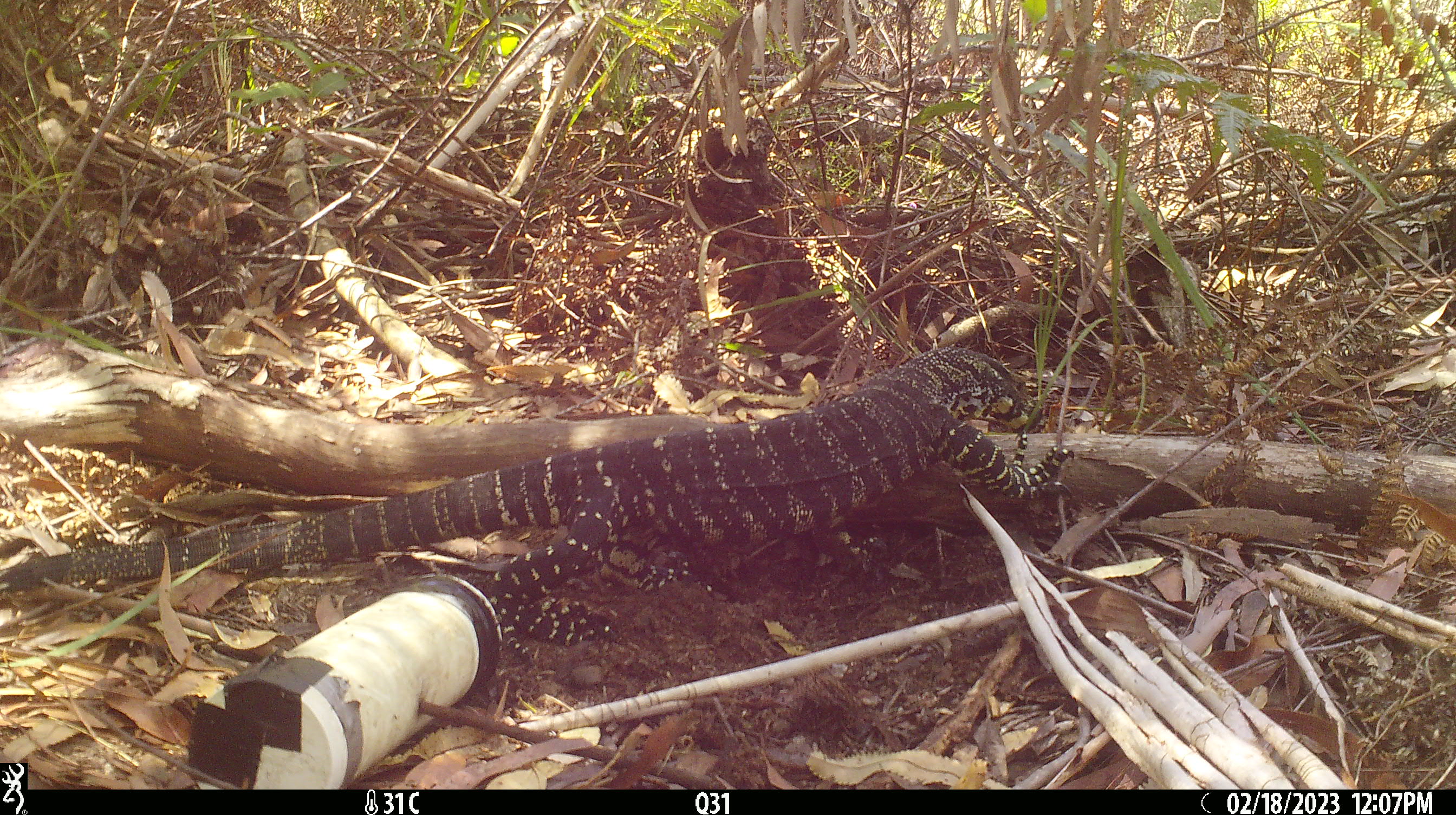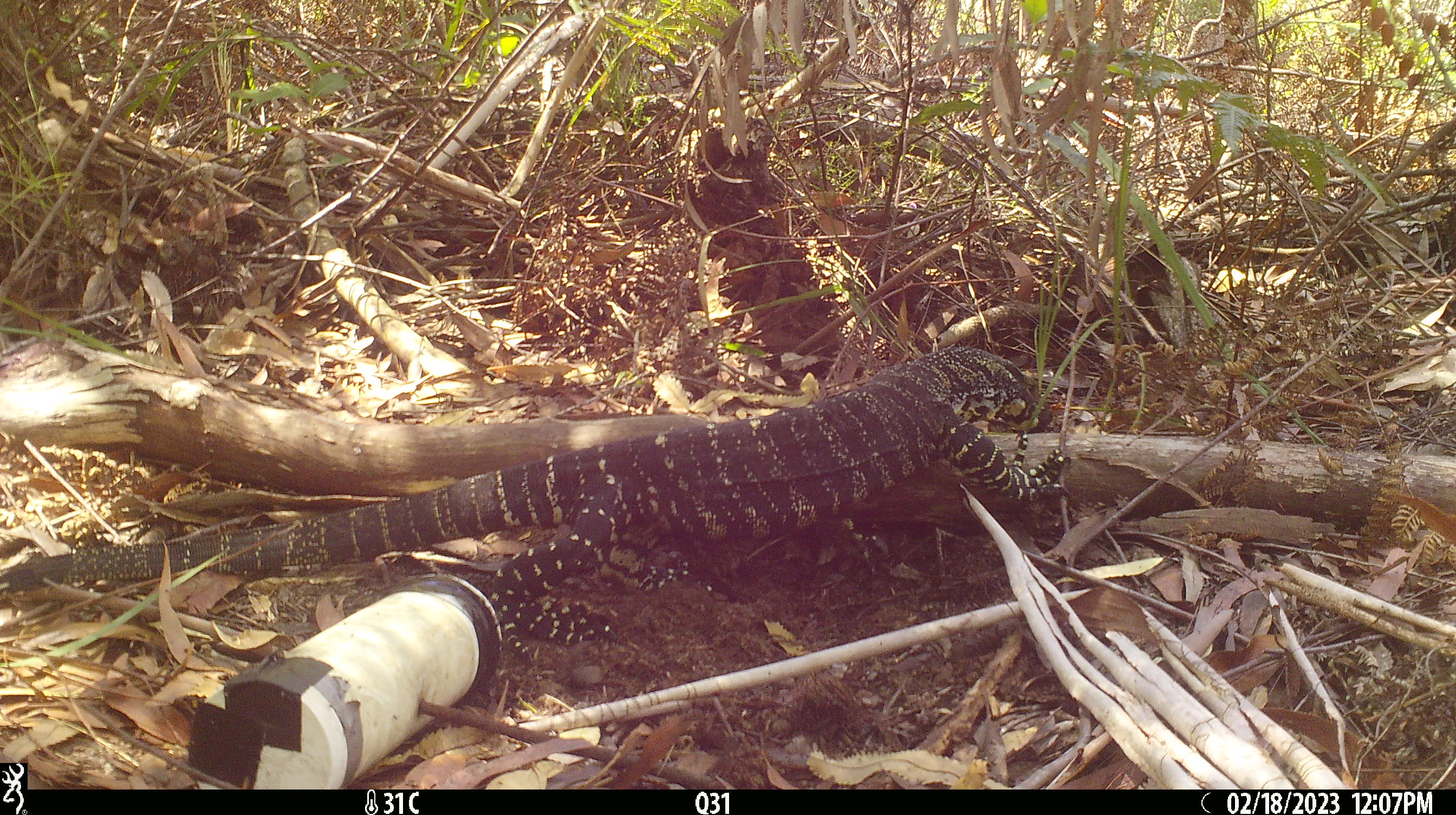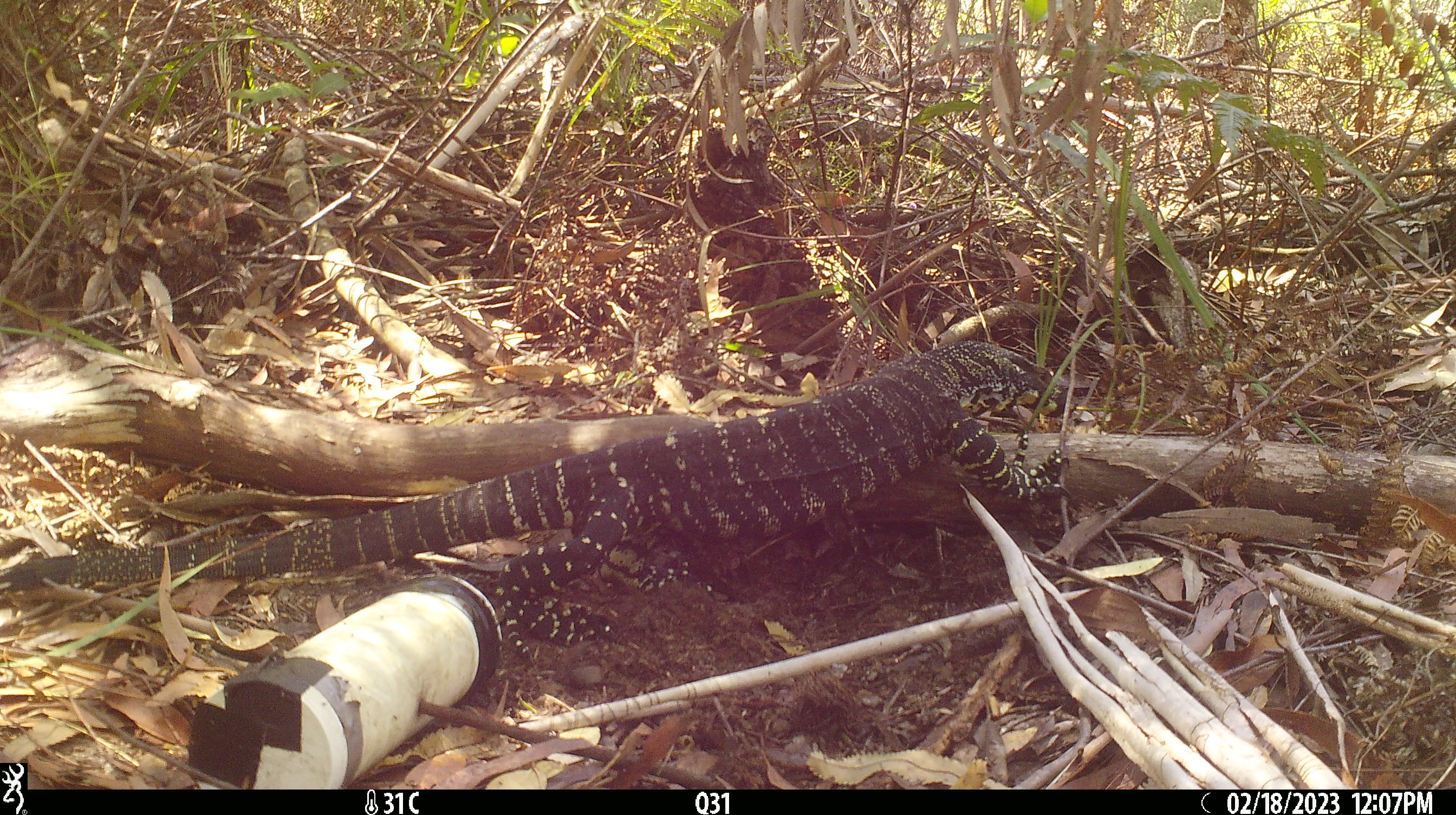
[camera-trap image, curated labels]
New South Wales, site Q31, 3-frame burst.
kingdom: Animalia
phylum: Chordata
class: Reptilia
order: Squamata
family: Varanidae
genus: Varanus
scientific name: Varanus varius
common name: lace monitor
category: goanna